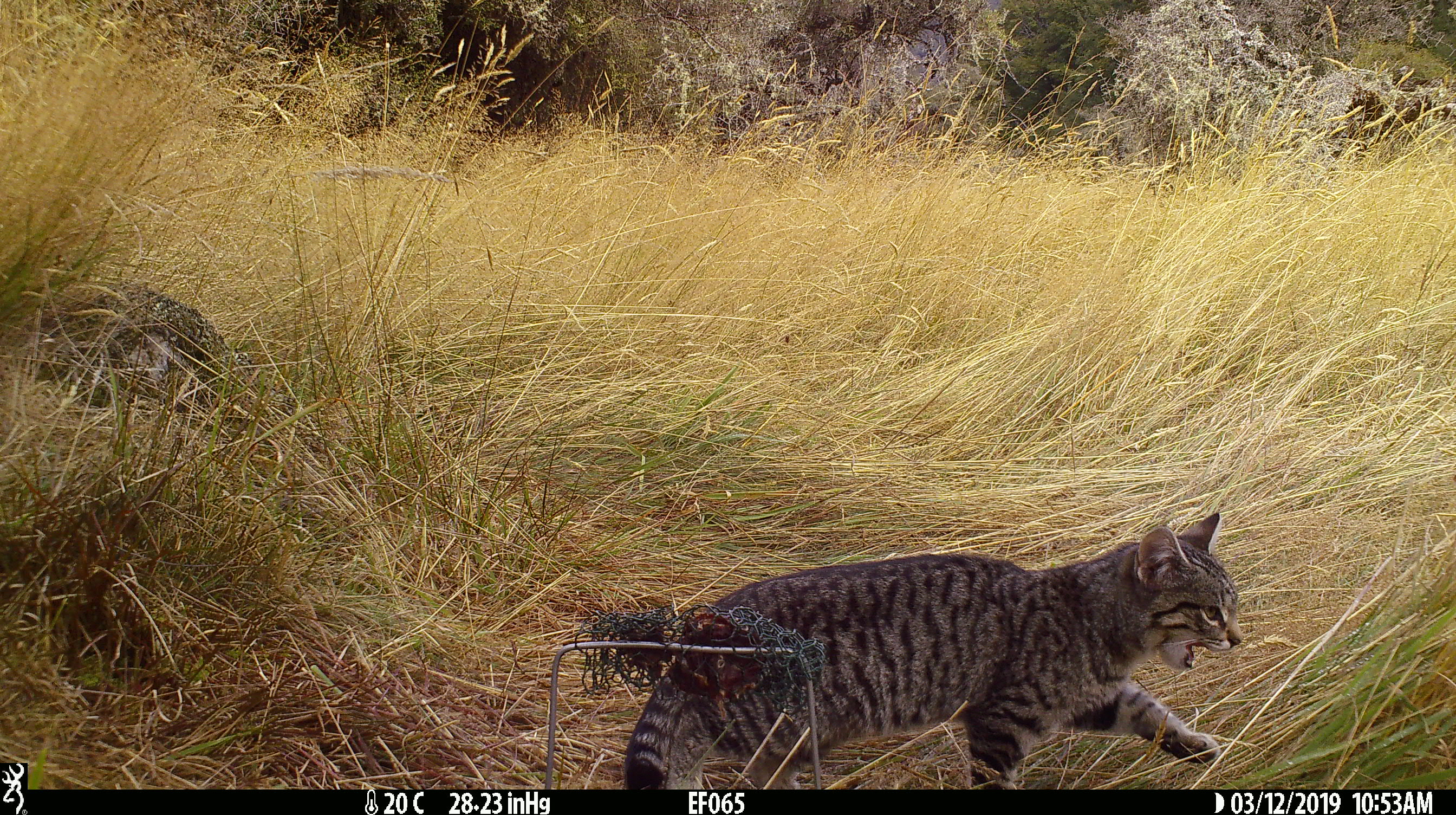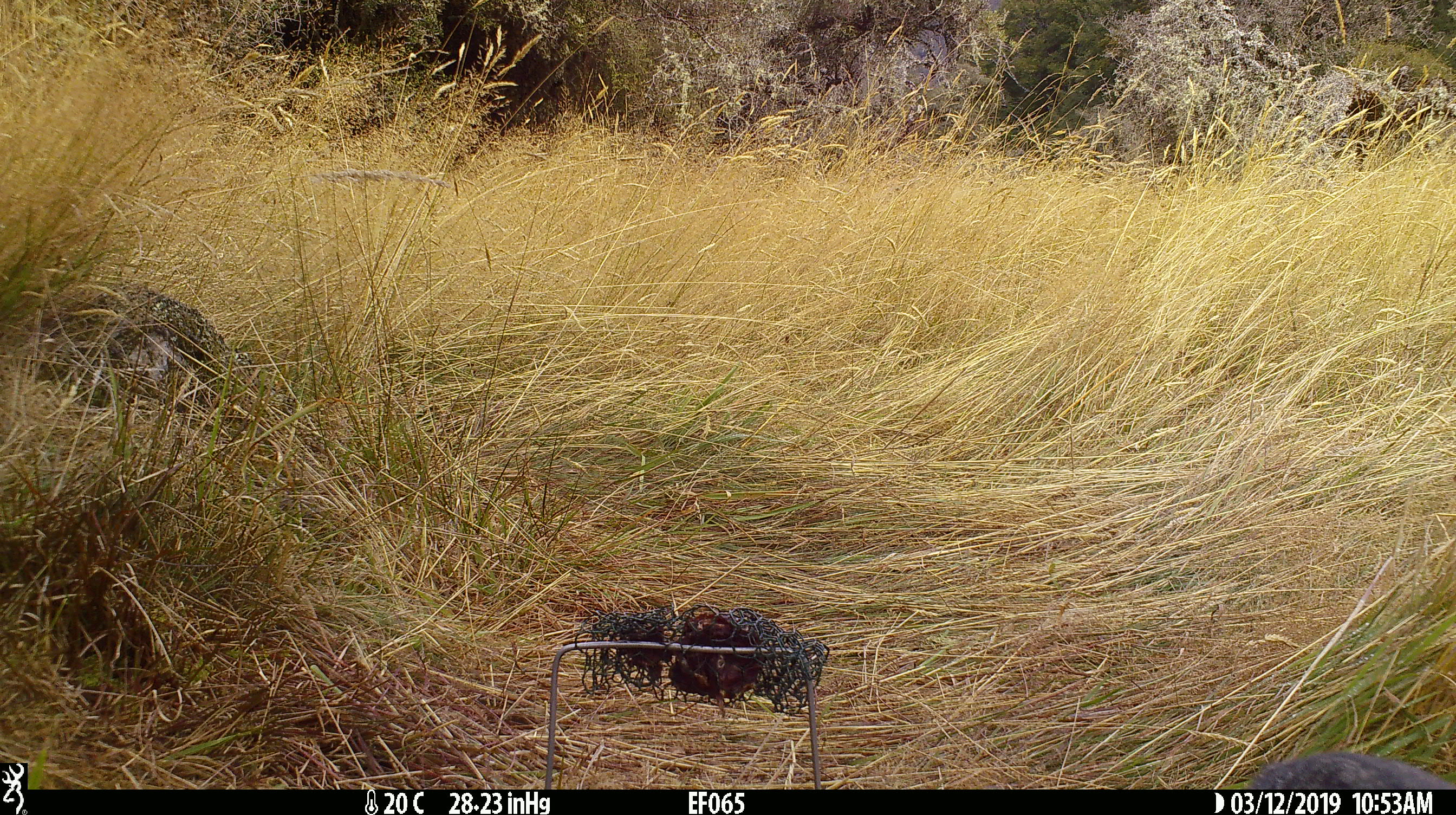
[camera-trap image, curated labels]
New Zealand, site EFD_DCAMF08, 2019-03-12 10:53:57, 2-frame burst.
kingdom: Animalia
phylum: Chordata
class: Mammalia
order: Carnivora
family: Felidae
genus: Felis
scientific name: Felis catus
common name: domestic cat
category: cat